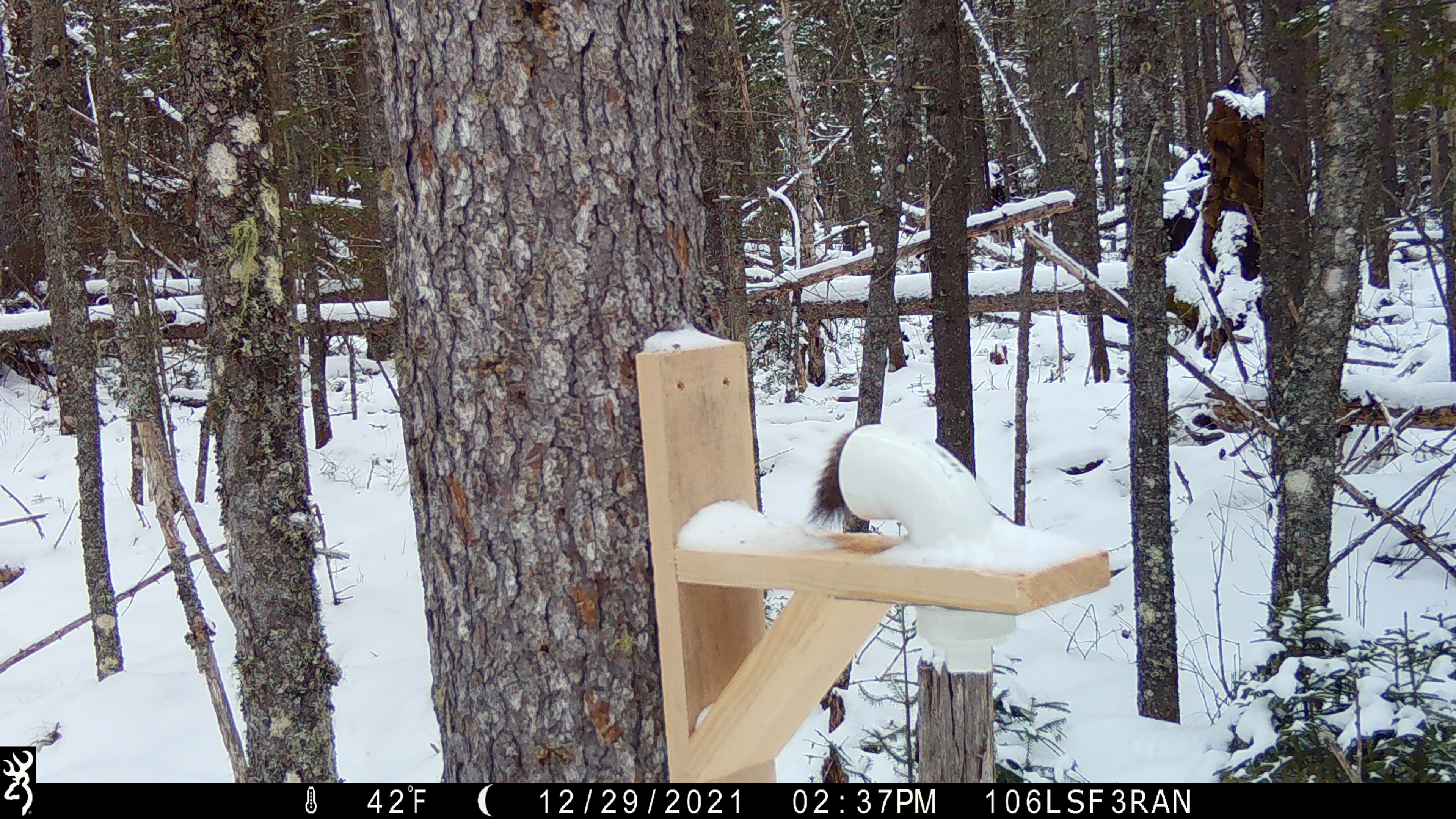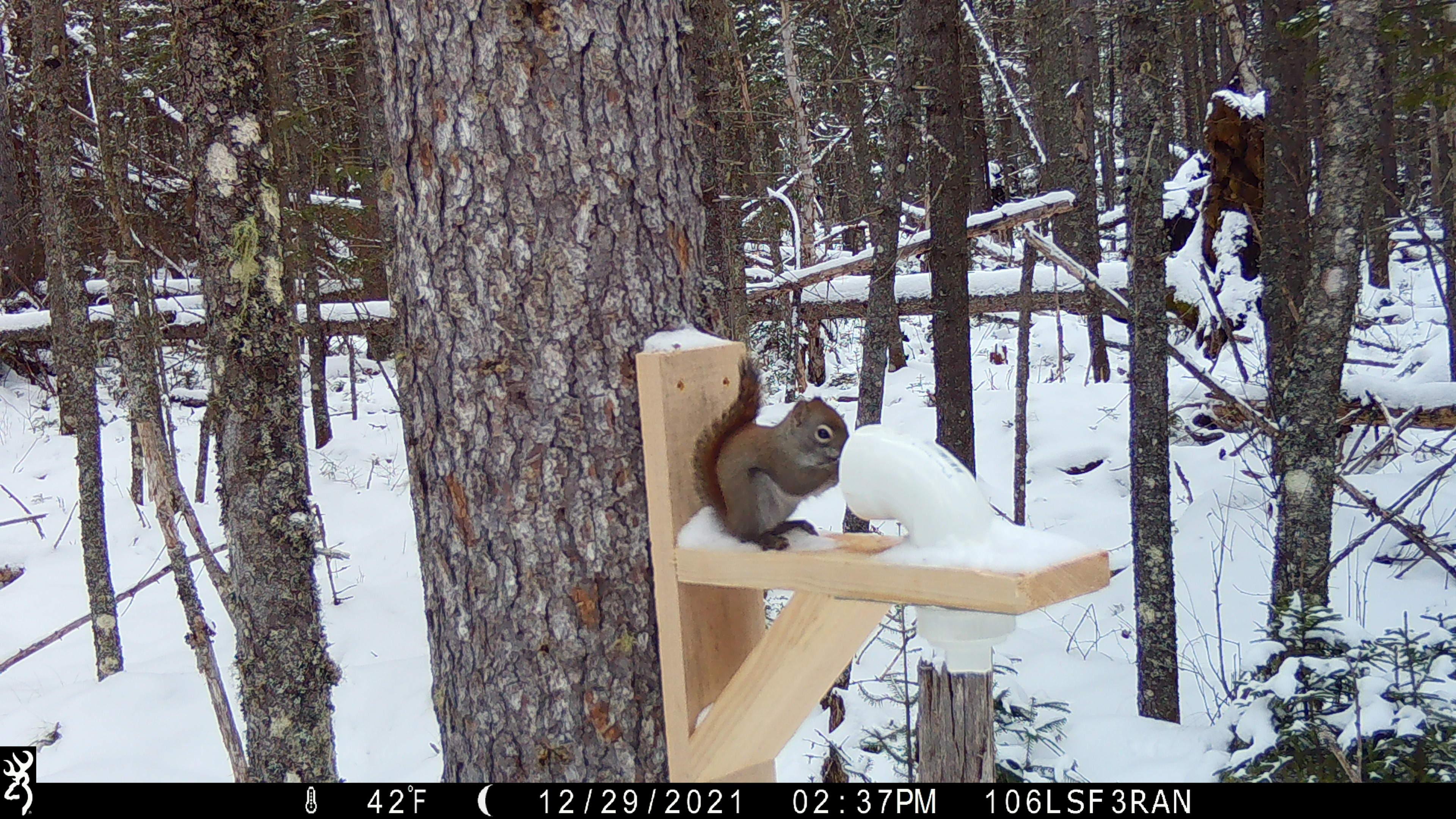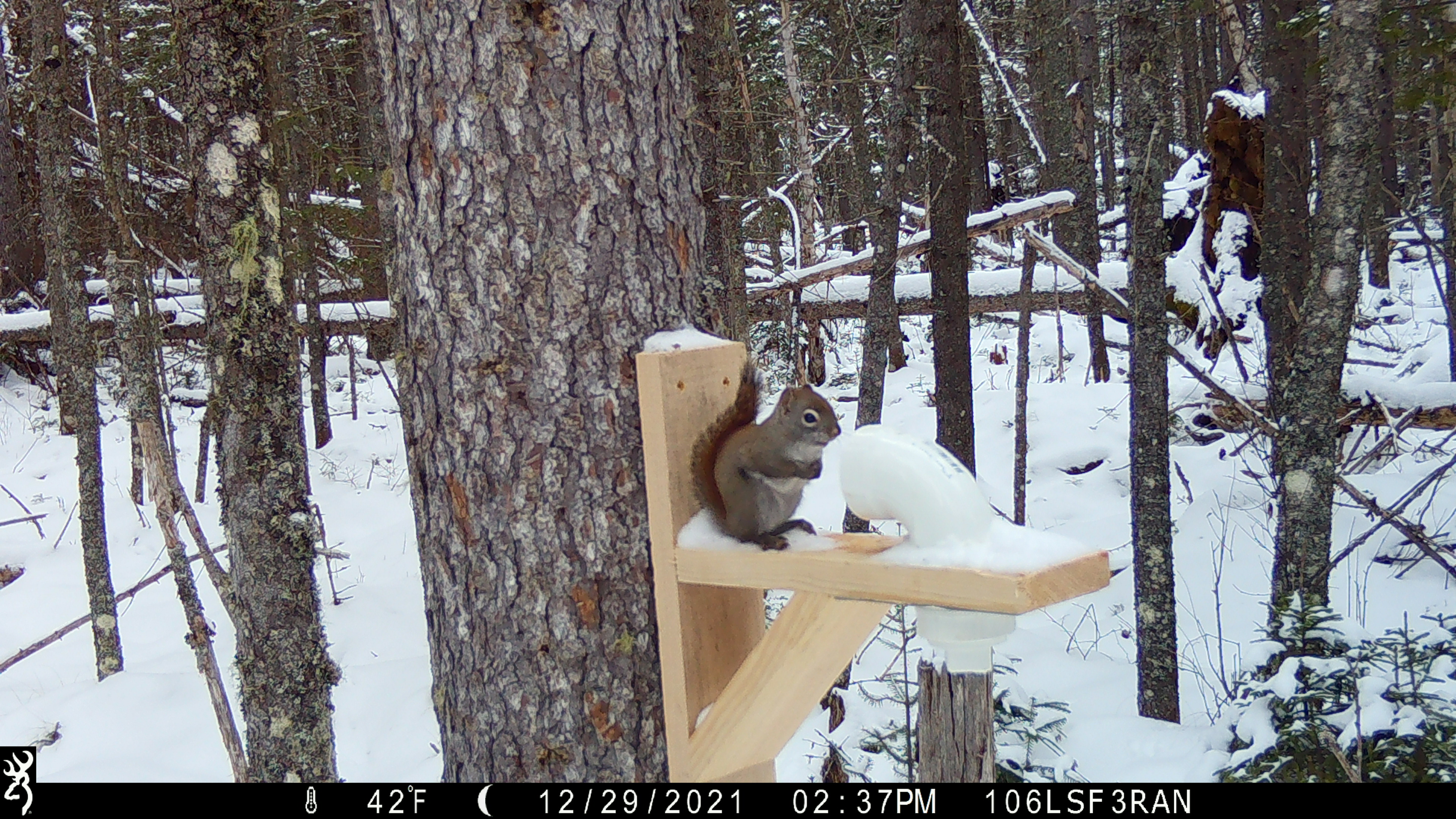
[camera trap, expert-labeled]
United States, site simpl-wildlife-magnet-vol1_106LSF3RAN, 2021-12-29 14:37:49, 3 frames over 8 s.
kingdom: Animalia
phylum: Chordata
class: Mammalia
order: Rodentia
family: Sciuridae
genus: Tamiasciurus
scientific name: Tamiasciurus hudsonicus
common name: red squirrel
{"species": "red squirrel (Tamiasciurus hudsonicus)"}